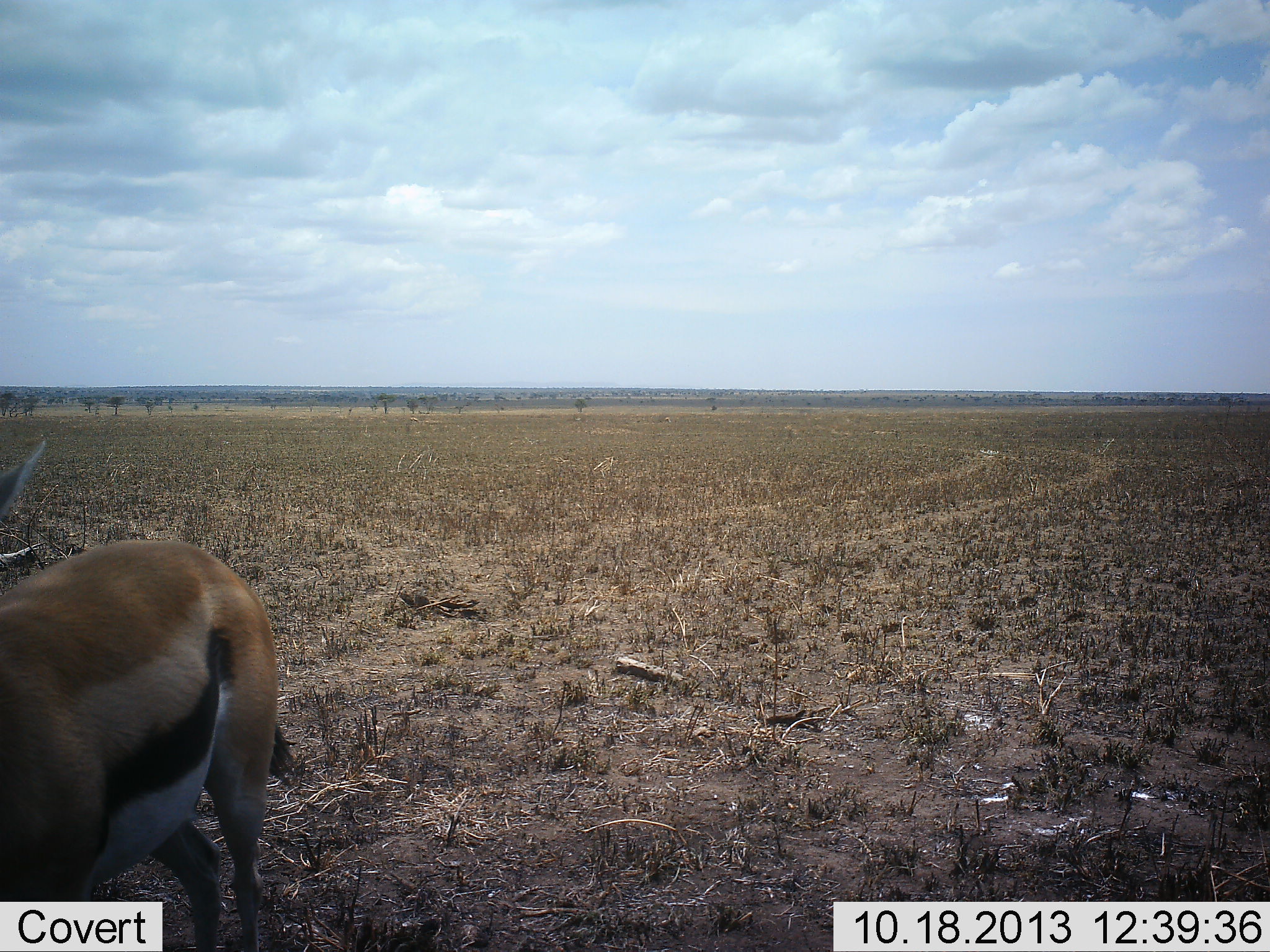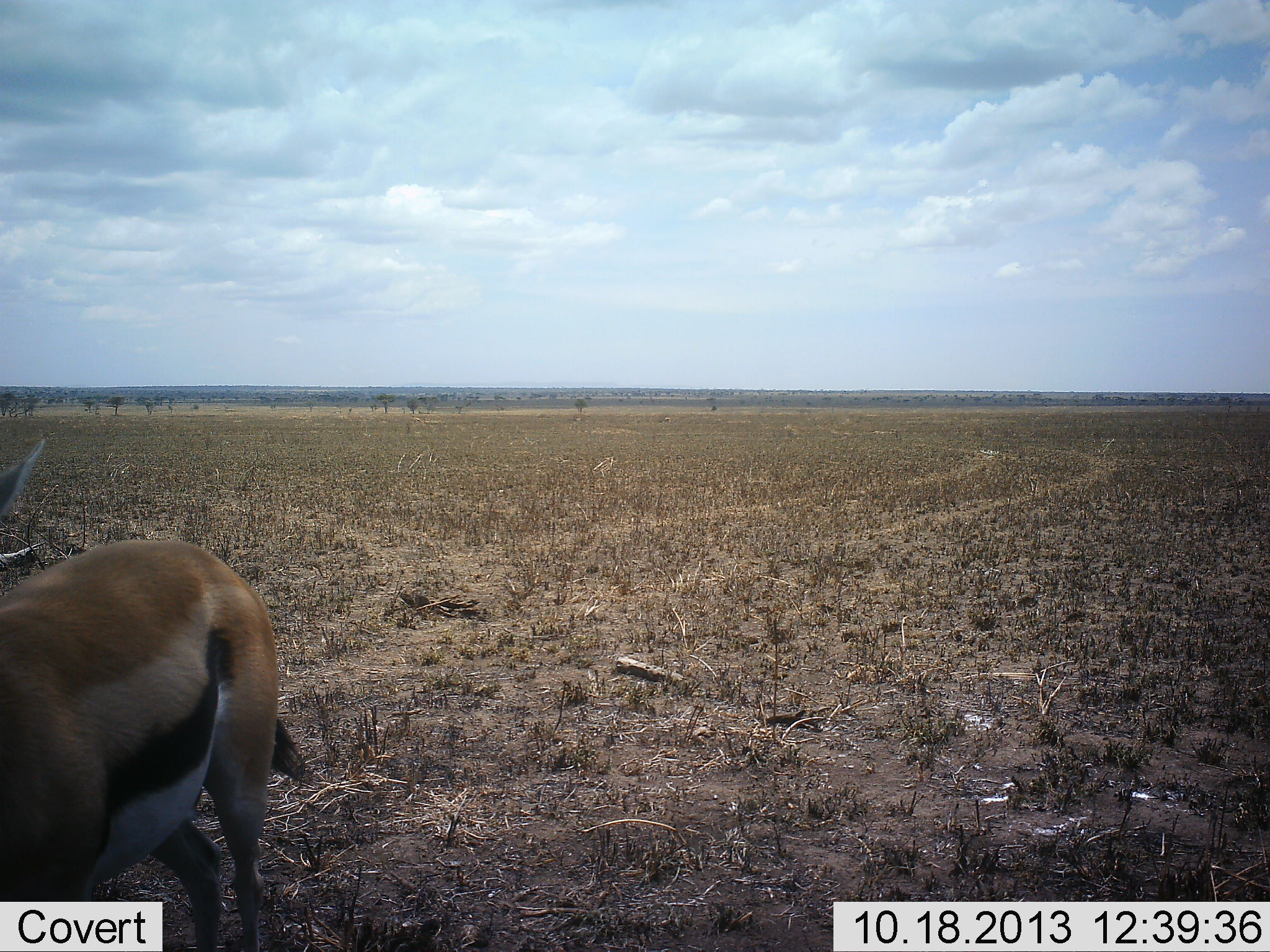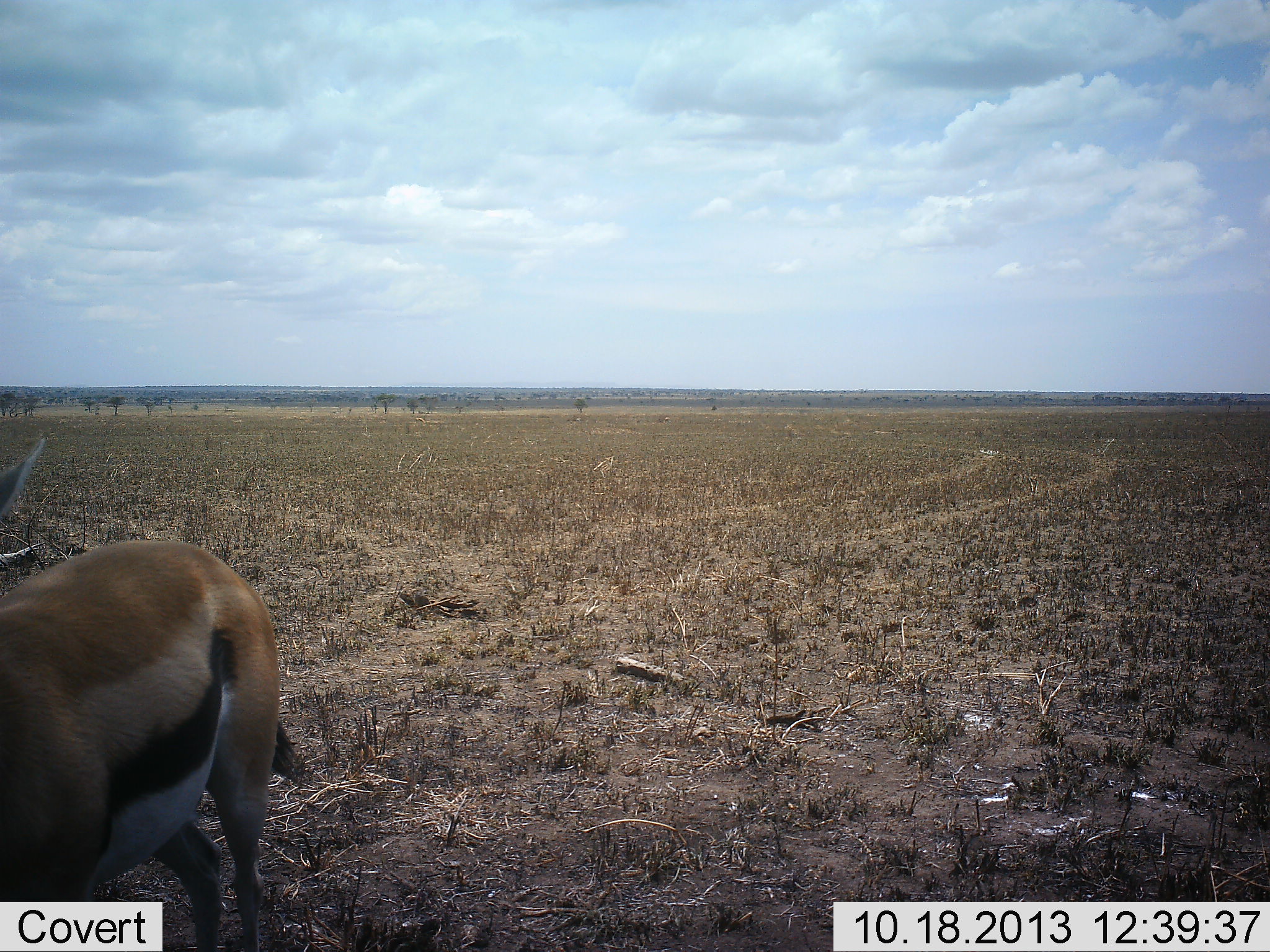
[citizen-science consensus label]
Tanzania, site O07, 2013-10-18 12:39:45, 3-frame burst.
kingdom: Animalia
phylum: Chordata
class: Mammalia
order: Artiodactyla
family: Bovidae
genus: Eudorcas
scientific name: Eudorcas thomsonii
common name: thomson's gazelle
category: gazellethomsons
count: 1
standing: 90%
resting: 0%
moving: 10%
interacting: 0%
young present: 0%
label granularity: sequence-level